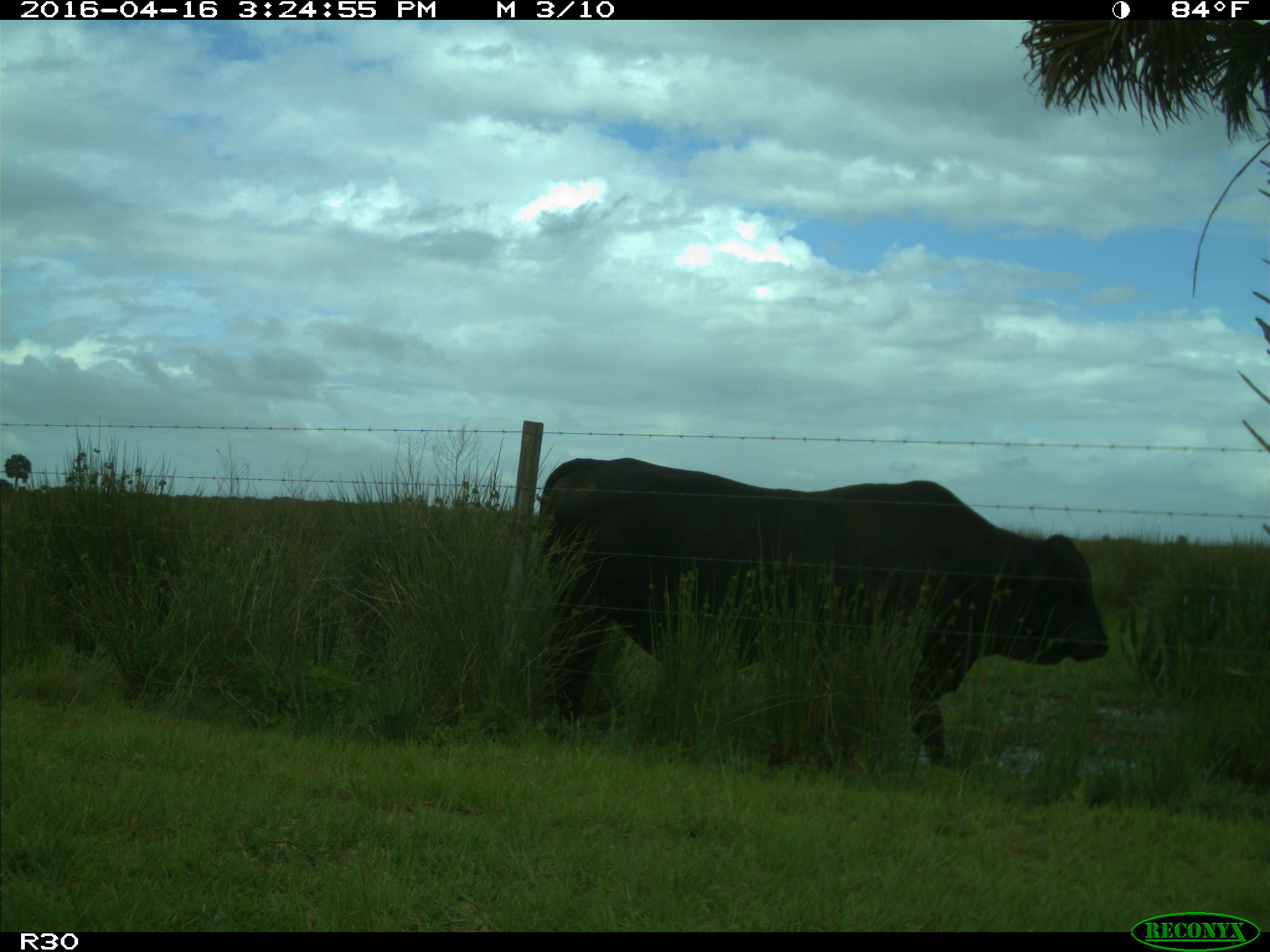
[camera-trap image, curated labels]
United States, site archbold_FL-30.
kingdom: Animalia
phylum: Chordata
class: Mammalia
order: Artiodactyla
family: Bovidae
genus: Bos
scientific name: Bos taurus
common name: domestic cow